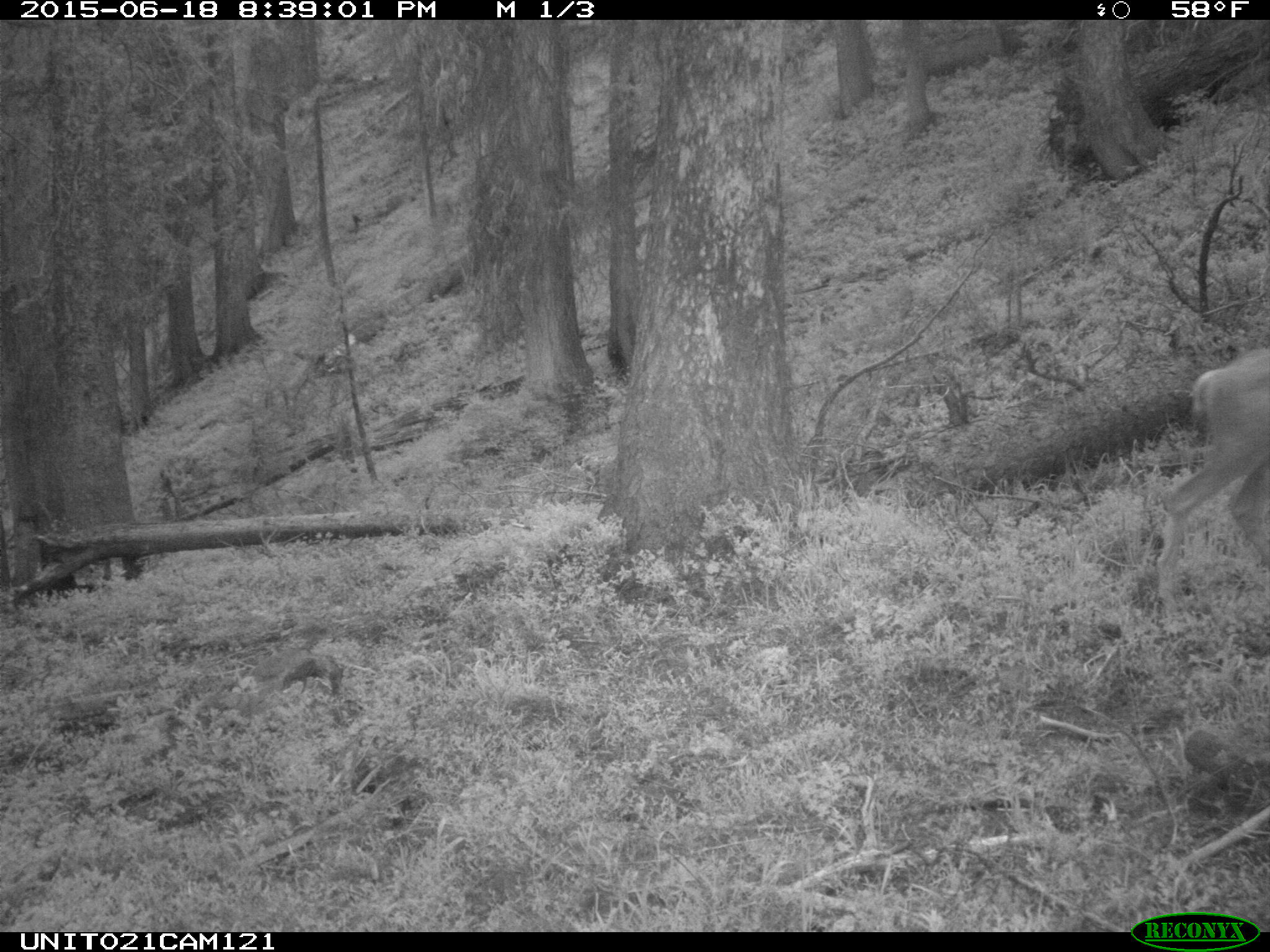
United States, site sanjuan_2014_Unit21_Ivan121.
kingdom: Animalia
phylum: Chordata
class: Mammalia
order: Artiodactyla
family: Cervidae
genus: Odocoileus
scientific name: Odocoileus hemionus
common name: mule deer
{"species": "Odocoileus hemionus (mule deer)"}